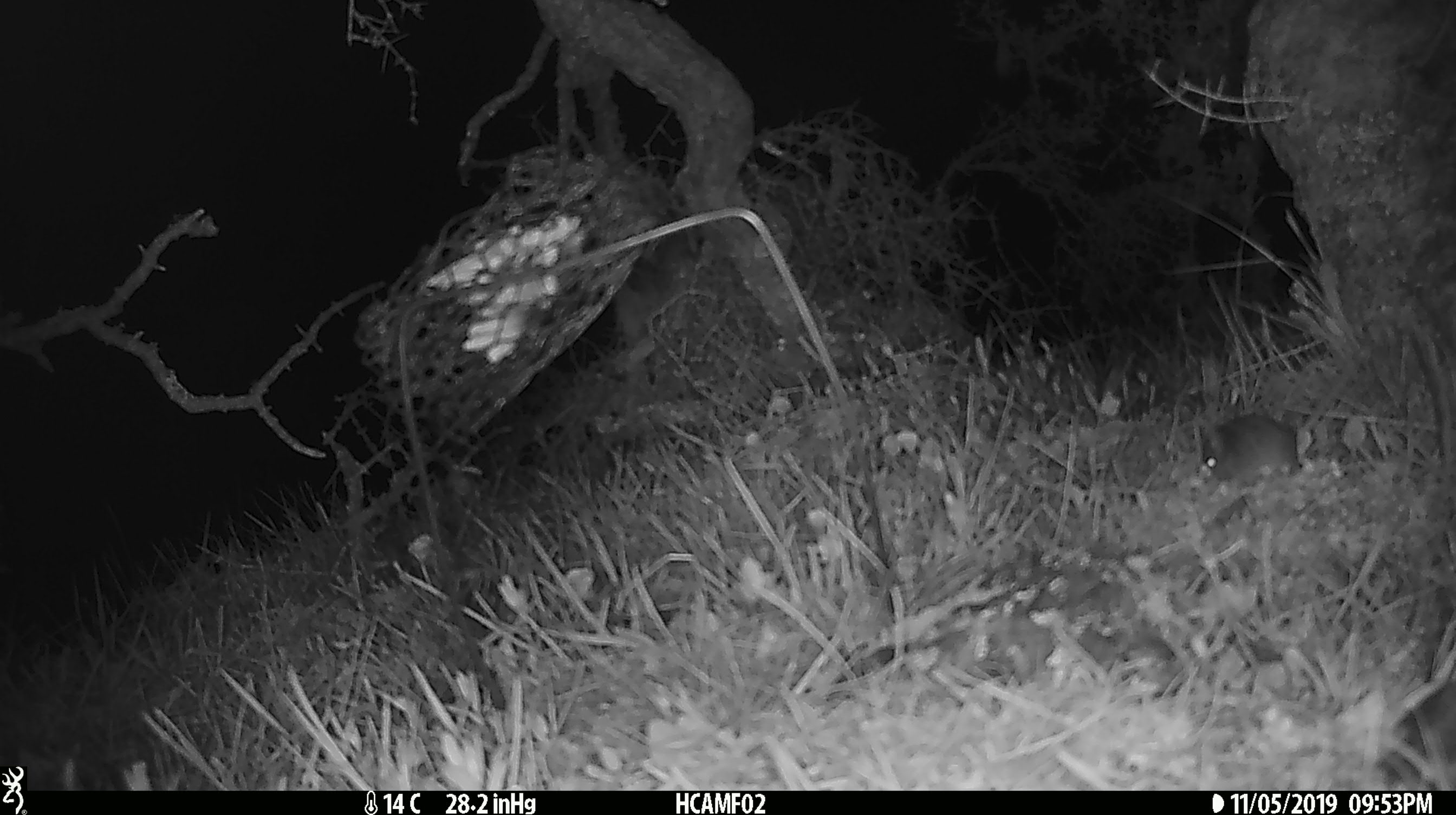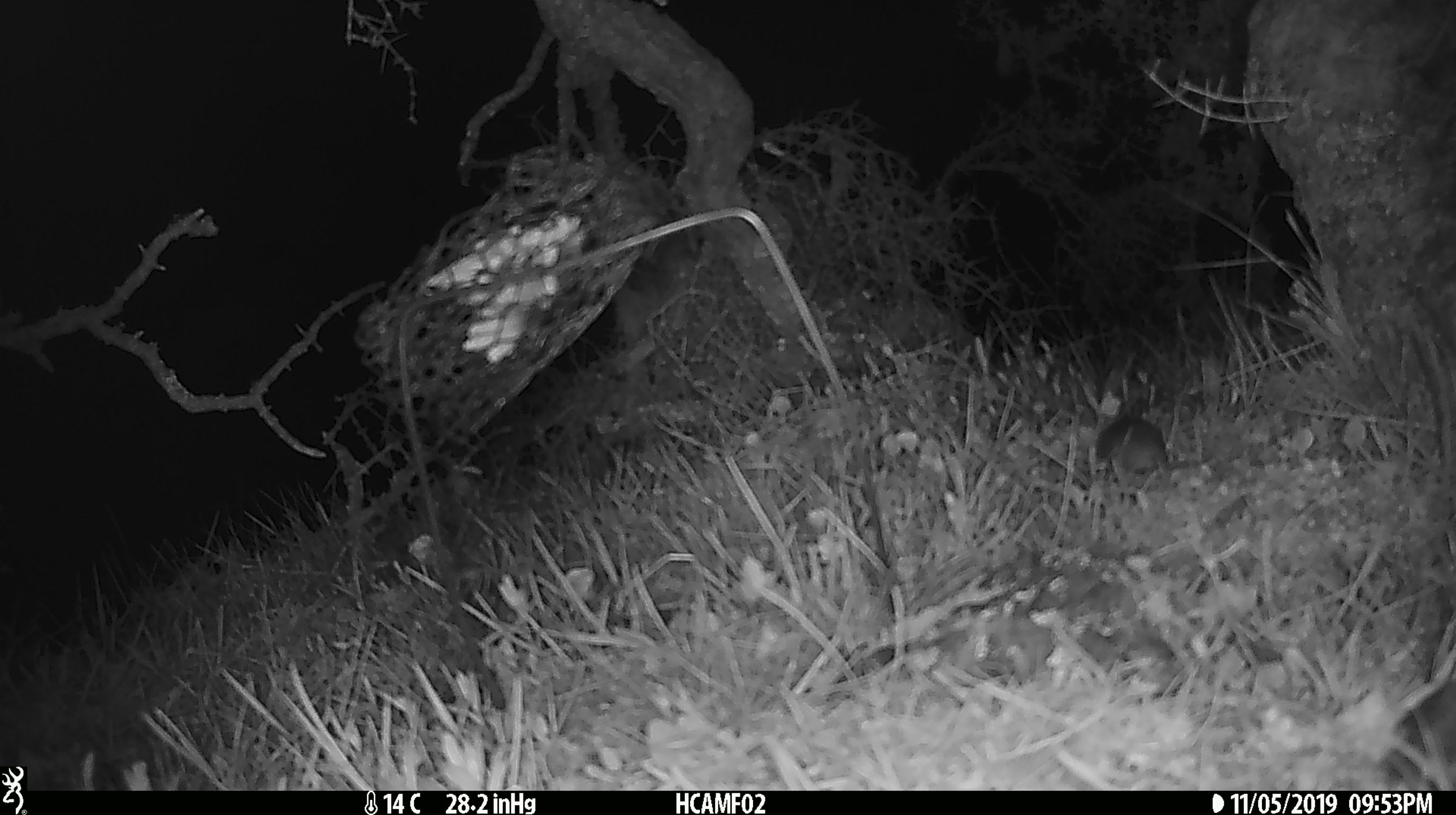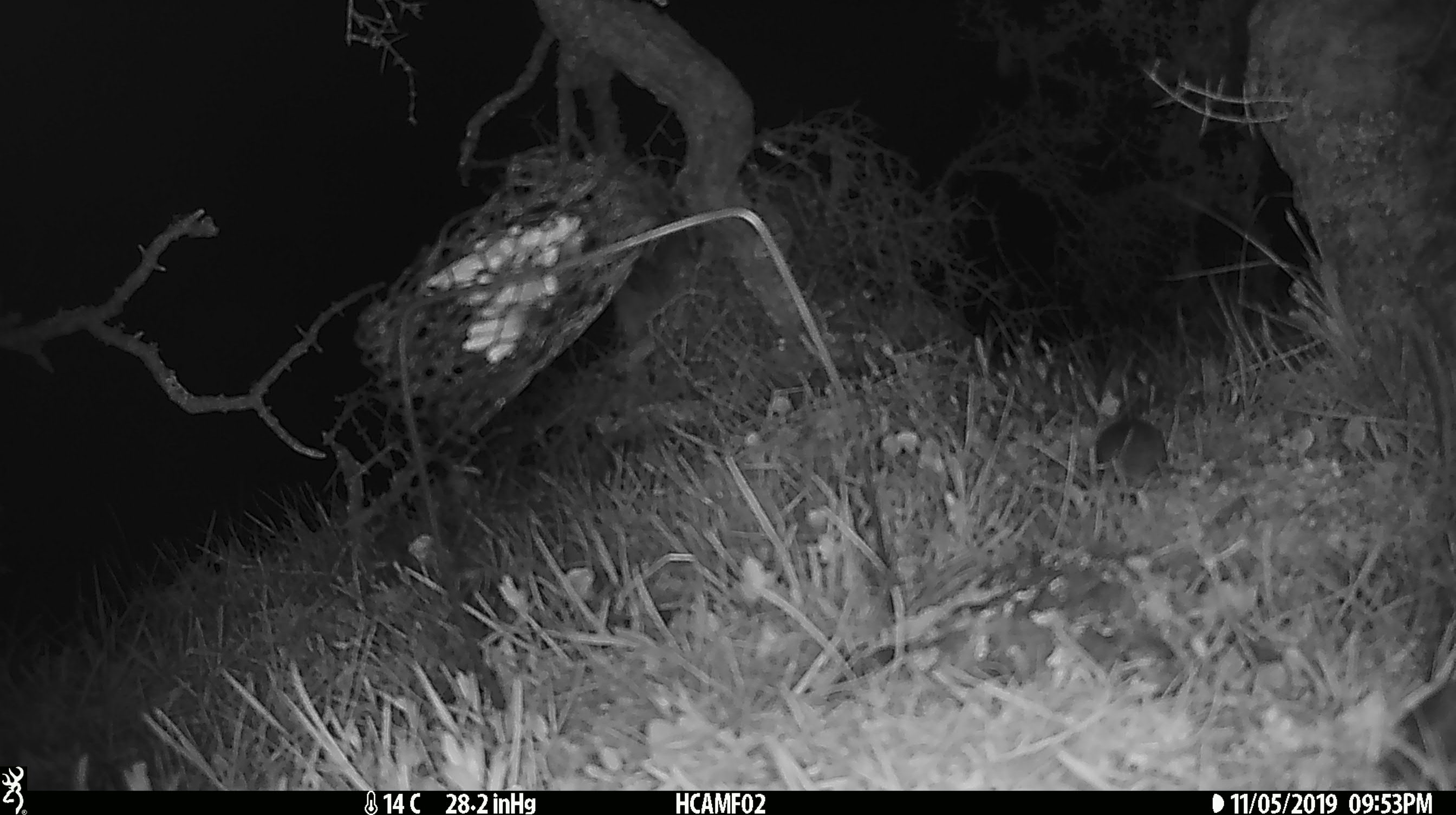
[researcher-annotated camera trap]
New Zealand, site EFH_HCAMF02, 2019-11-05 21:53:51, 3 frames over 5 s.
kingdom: Animalia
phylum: Chordata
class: Mammalia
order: Rodentia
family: Muridae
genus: Mus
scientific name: Mus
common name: mouse